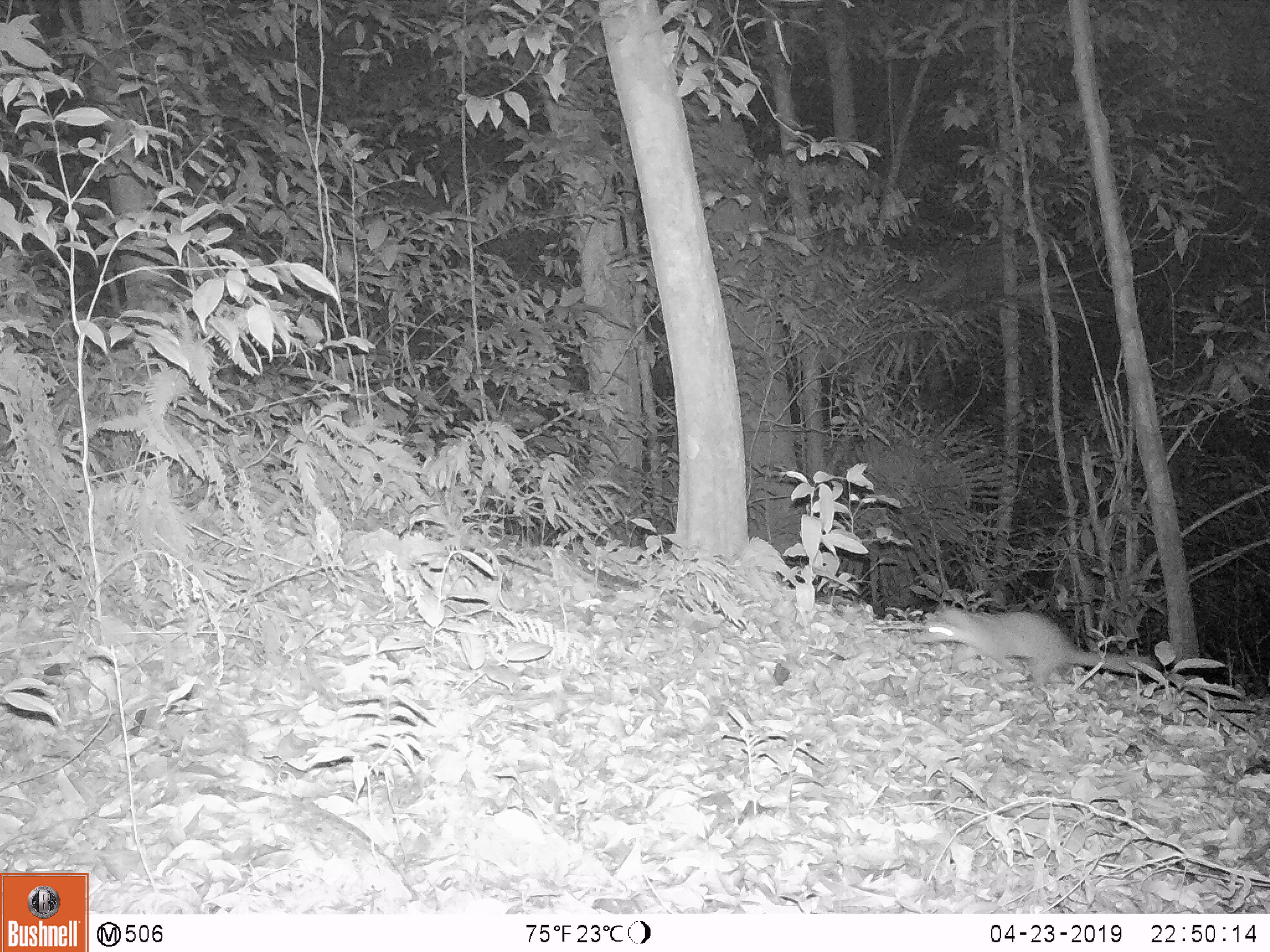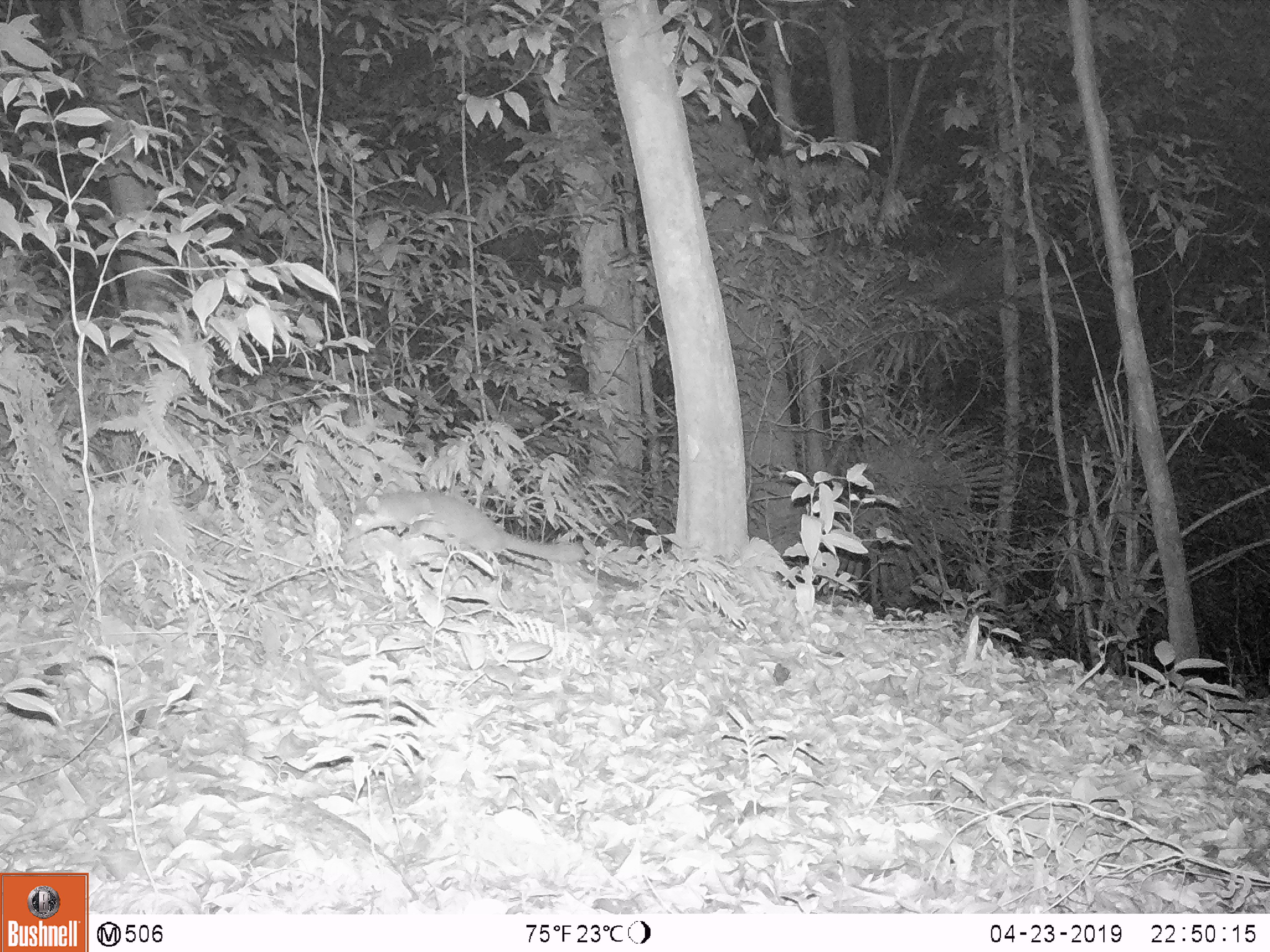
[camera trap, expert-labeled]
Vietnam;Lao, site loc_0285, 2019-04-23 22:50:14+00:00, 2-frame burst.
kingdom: Animalia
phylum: Chordata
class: Mammalia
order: Carnivora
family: Mustelidae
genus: Melogale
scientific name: Melogale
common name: ferret badger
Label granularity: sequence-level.